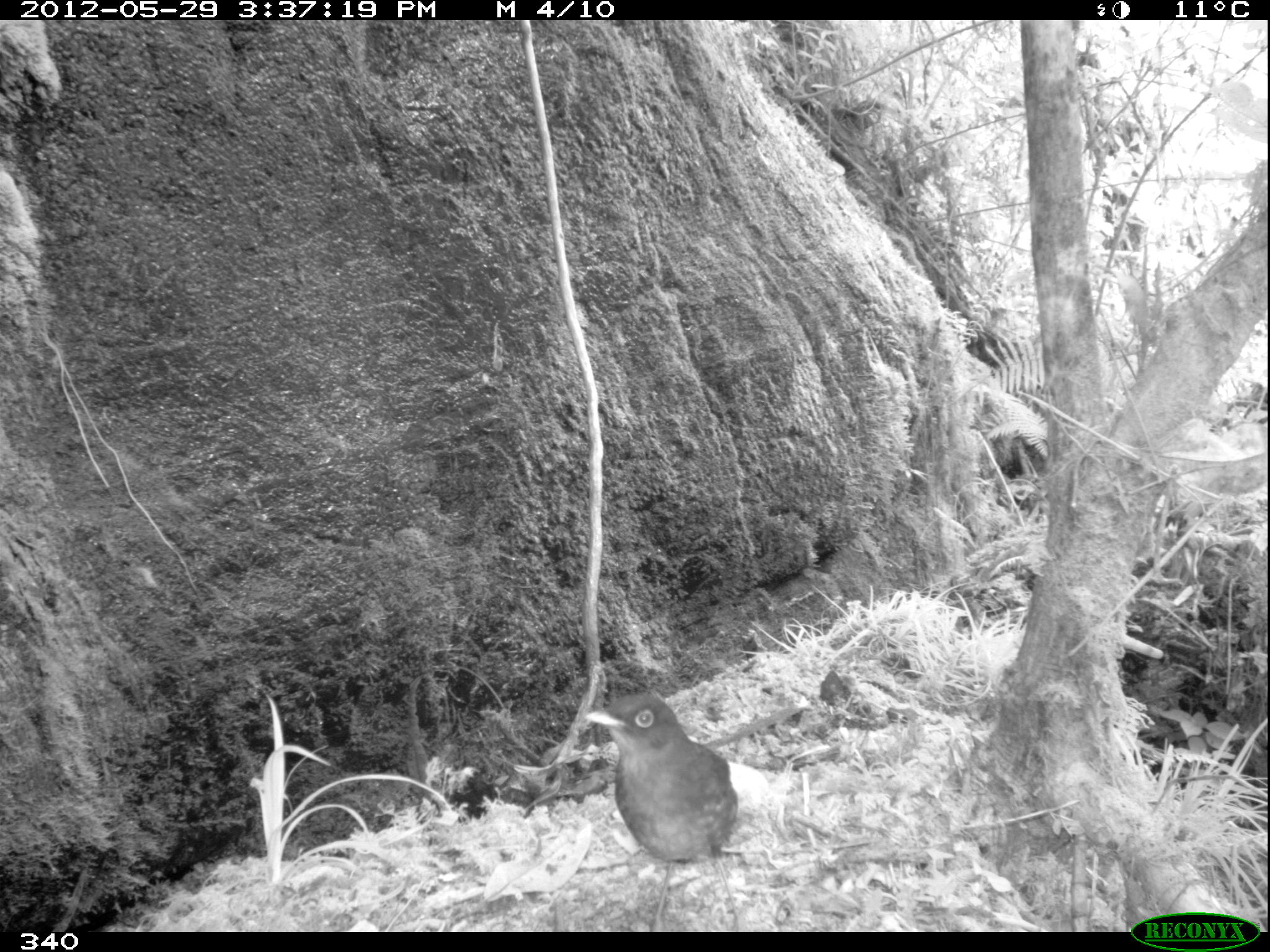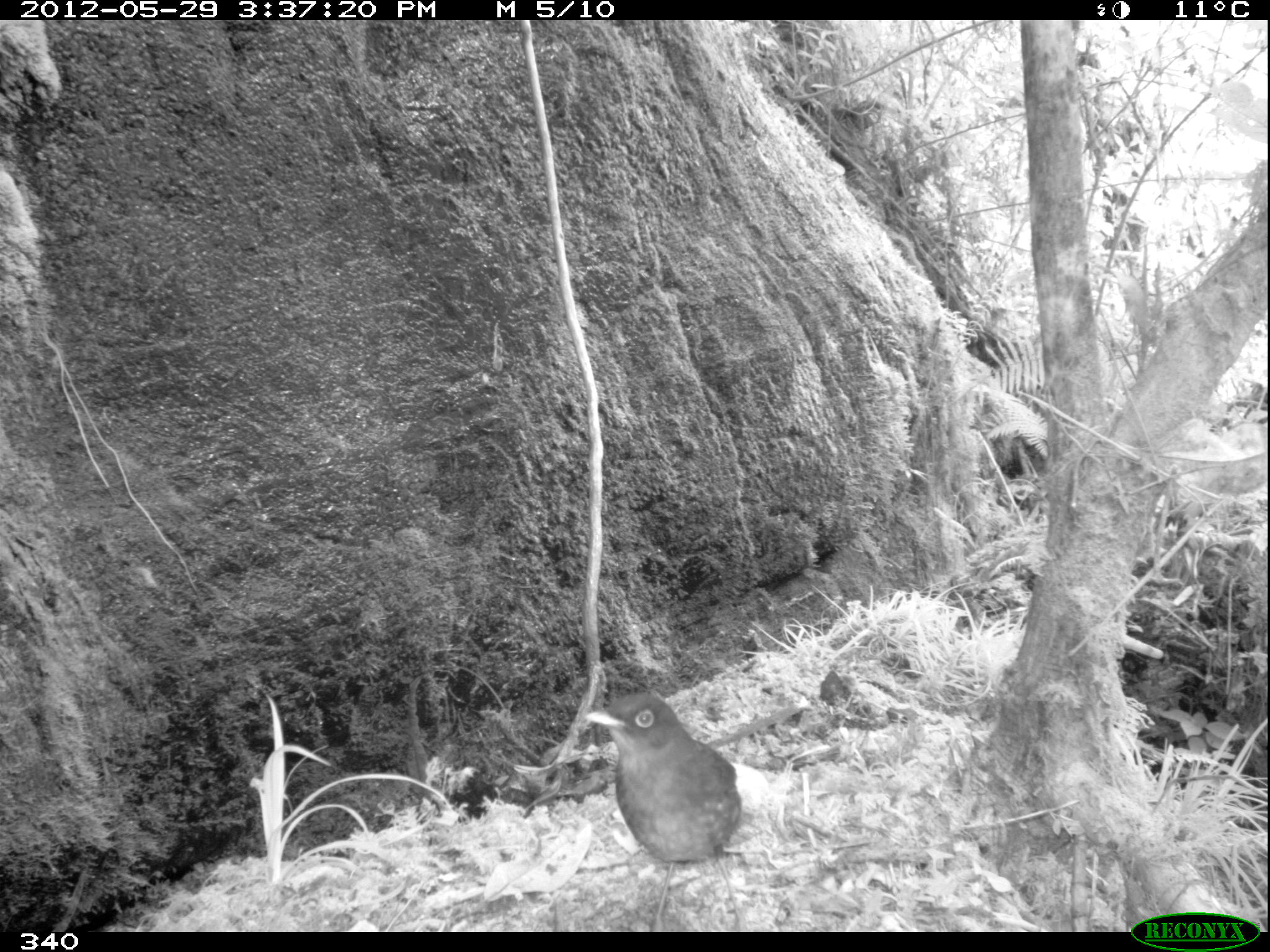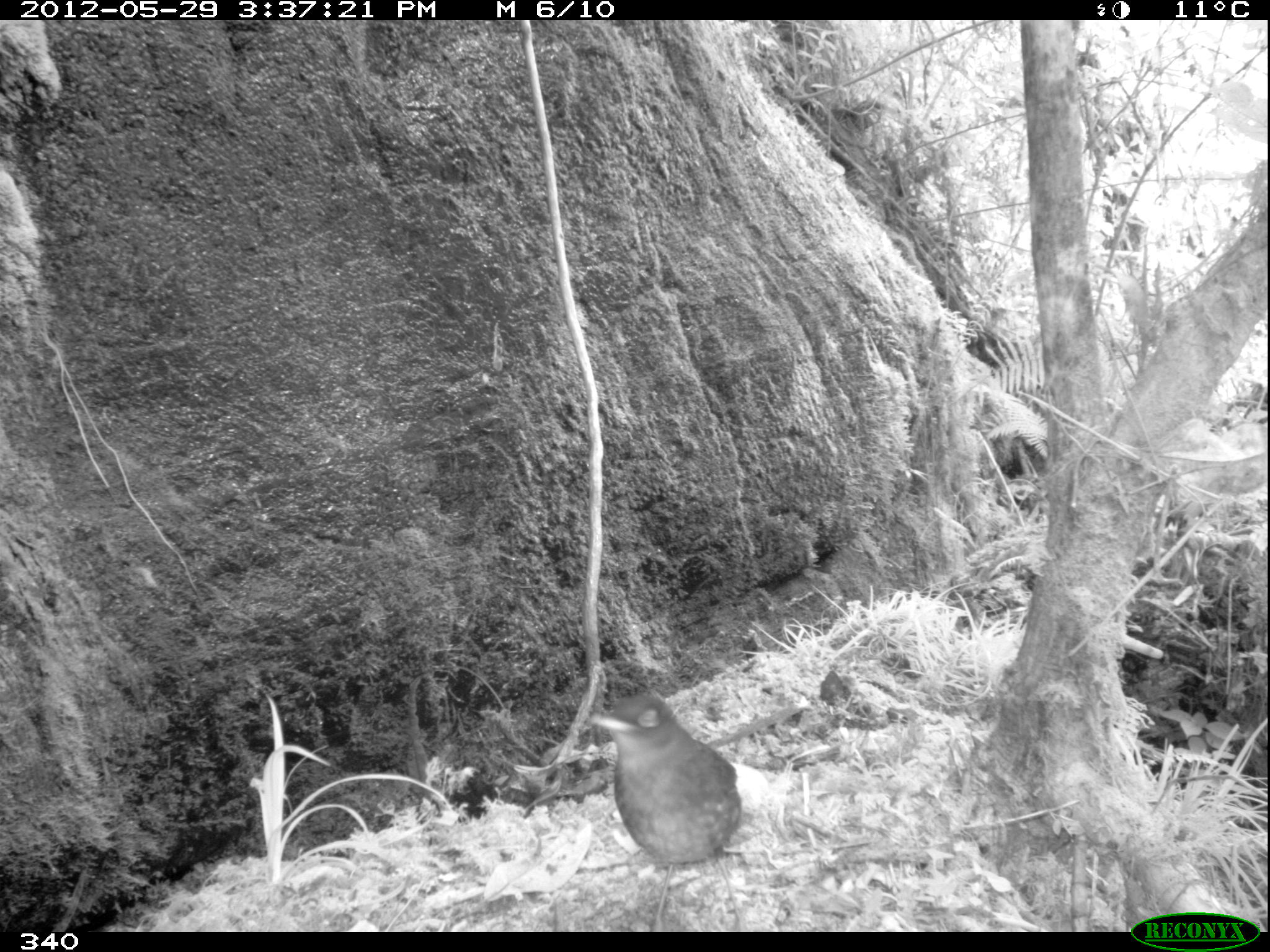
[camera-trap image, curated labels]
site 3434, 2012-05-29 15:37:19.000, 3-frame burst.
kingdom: Animalia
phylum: Chordata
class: Aves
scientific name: Aves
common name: bird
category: unknown bird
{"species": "unknown bird (bird) (Aves)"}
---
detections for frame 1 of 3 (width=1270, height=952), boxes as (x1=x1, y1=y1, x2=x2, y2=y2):
unknown bird: (x1=580, y1=689, x2=741, y2=930)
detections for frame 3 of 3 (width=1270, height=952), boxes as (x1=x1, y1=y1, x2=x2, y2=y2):
unknown bird: (x1=588, y1=691, x2=745, y2=931)